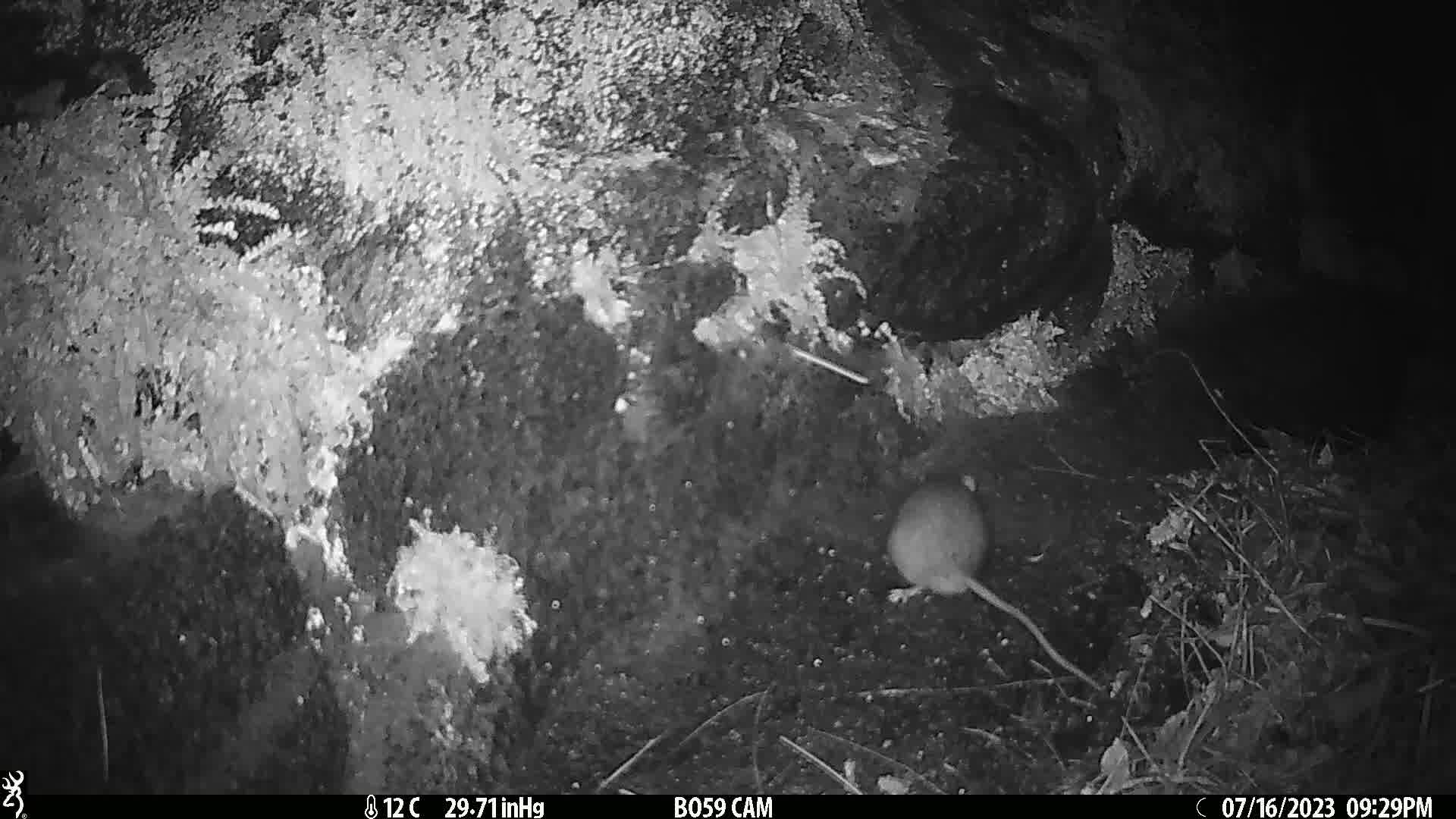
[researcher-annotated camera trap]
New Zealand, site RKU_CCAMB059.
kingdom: Animalia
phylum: Chordata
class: Mammalia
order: Rodentia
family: Muridae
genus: Rattus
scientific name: Rattus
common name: rat